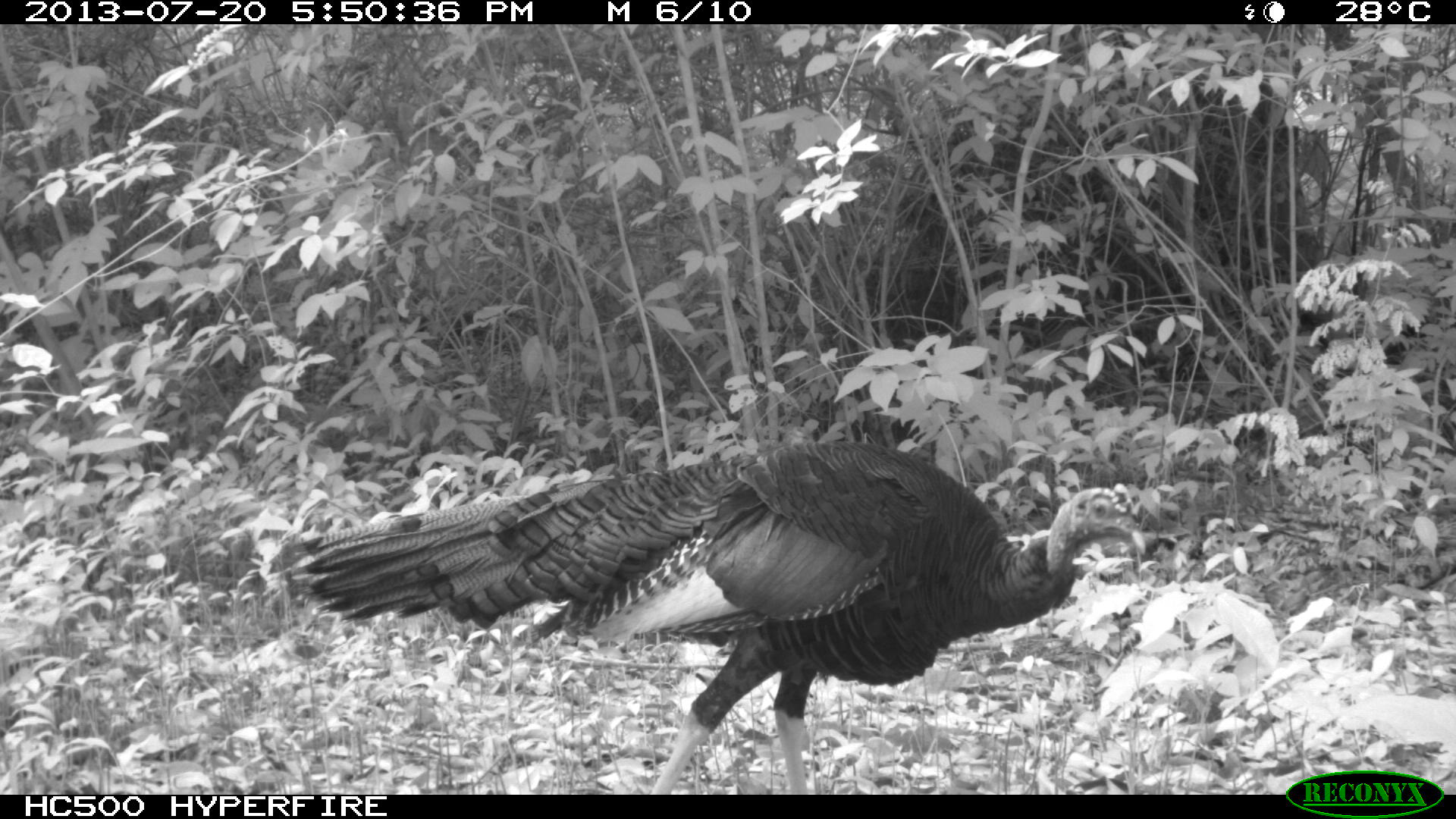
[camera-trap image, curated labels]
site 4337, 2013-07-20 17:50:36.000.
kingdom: Animalia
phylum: Chordata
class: Aves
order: Galliformes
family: Phasianidae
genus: Meleagris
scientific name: Meleagris ocellata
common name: ocellated turkey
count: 1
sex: male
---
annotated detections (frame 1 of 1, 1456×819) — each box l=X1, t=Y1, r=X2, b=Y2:
meleagris ocellata: l=277, t=434, r=1145, b=794